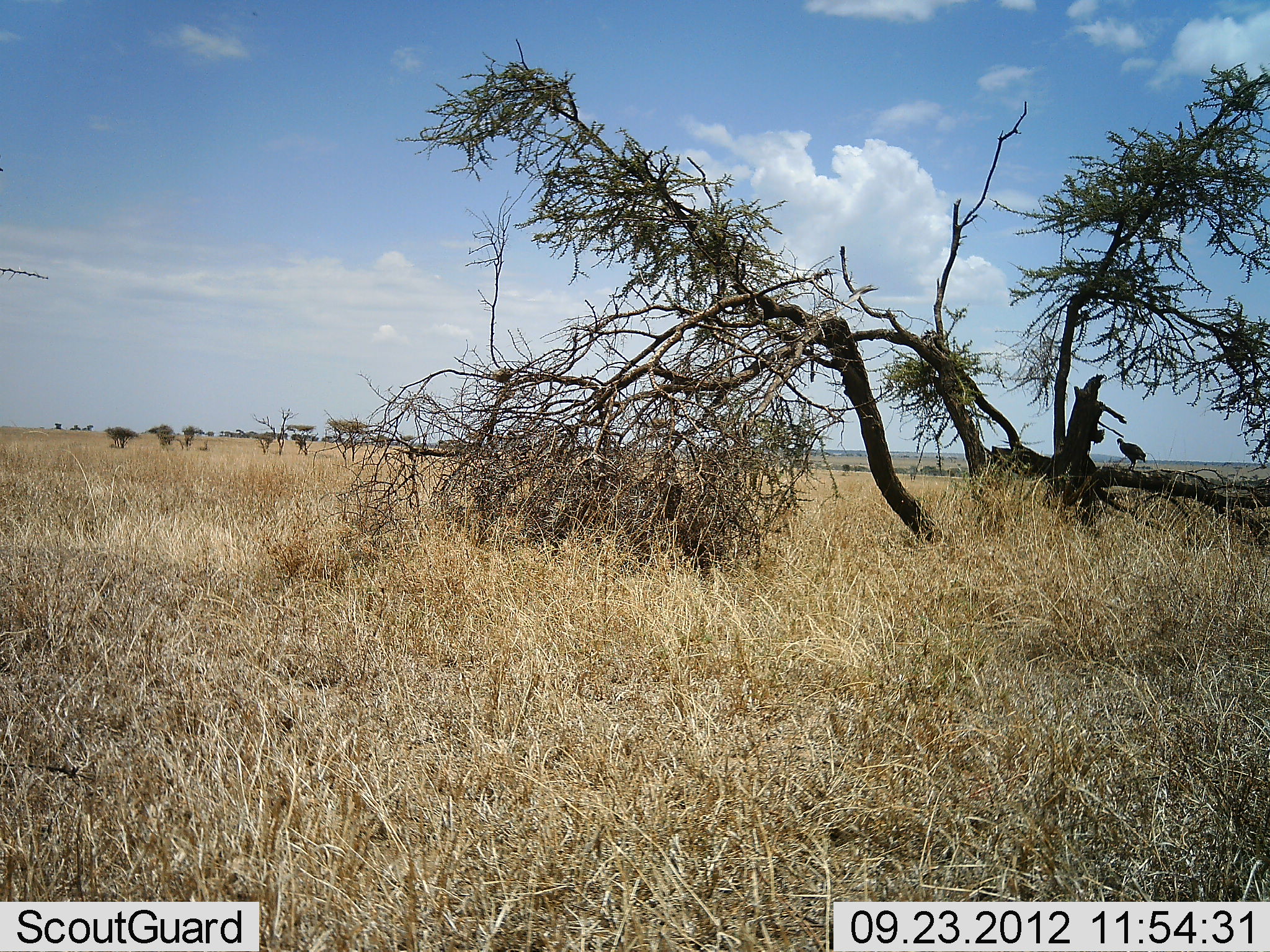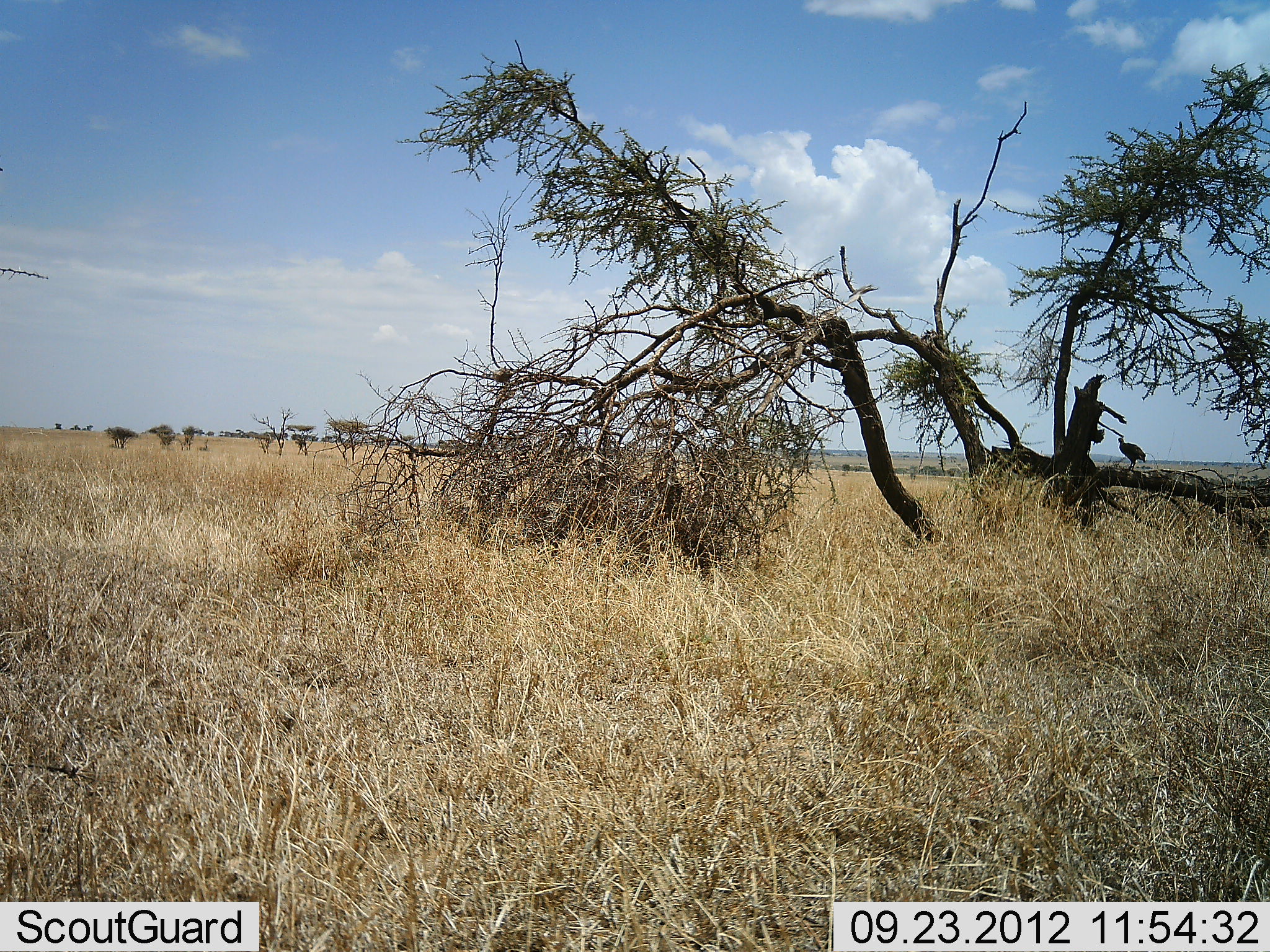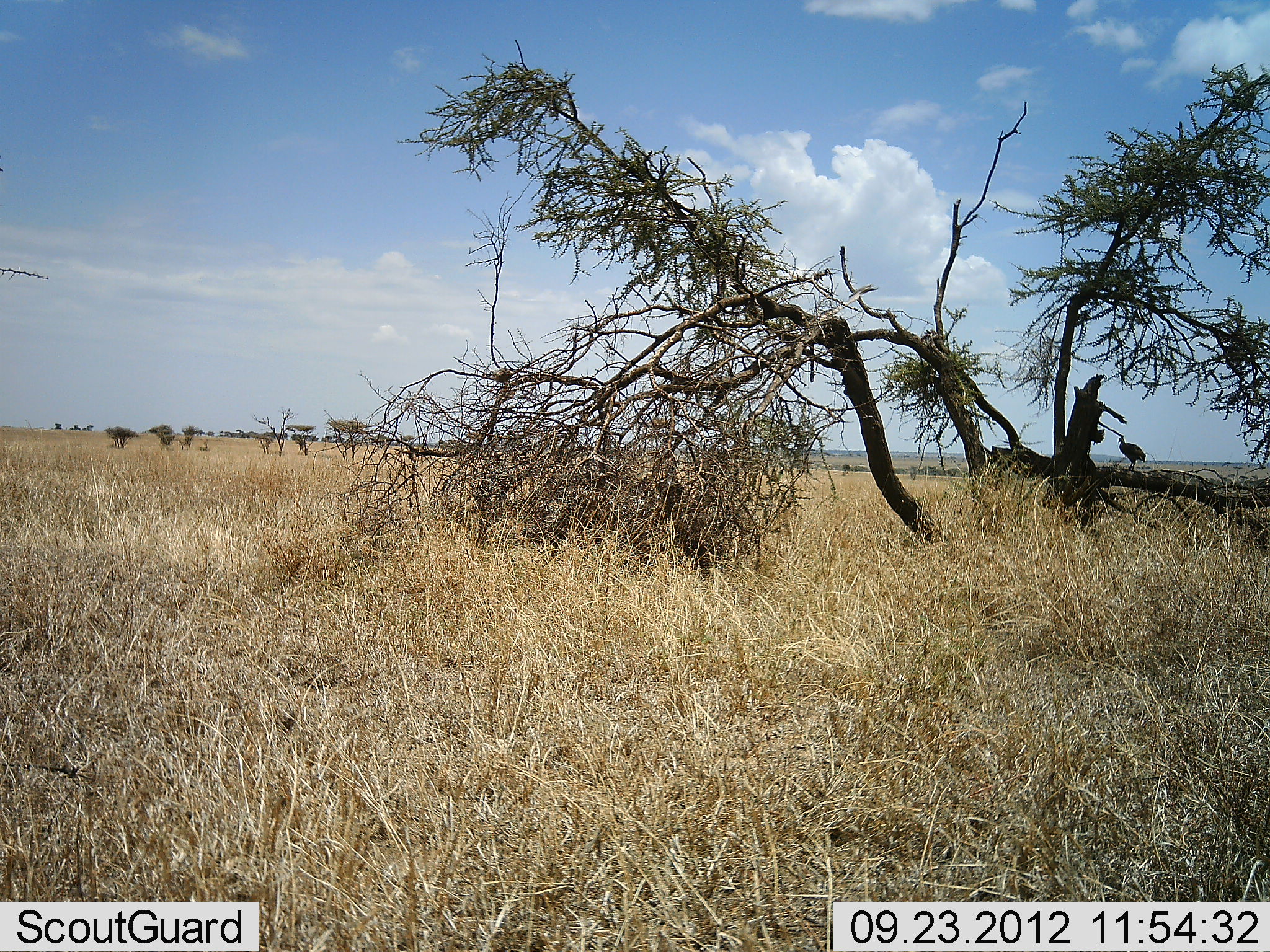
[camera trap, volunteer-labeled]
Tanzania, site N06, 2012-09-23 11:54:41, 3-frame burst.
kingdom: Animalia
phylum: Chordata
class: Aves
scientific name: Aves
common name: bird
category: otherbird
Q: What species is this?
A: Otherbird (bird) (Aves).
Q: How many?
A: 1.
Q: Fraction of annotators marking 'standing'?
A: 100%.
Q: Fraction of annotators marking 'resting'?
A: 0%.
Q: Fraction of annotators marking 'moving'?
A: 0%.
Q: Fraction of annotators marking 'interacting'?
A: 0%.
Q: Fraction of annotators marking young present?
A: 0%.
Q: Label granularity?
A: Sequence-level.